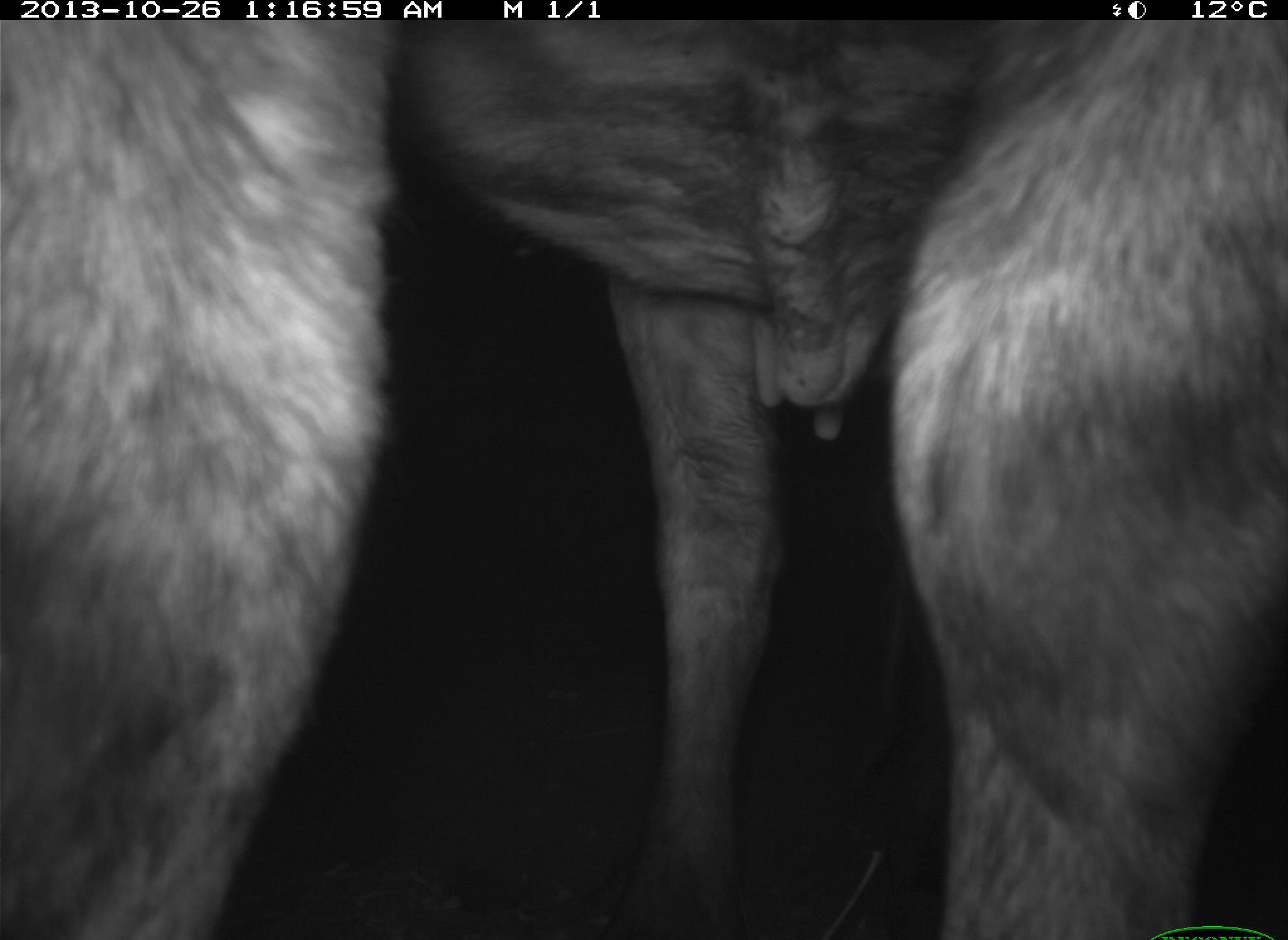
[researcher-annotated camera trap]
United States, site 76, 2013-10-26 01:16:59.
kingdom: Animalia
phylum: Chordata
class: Mammalia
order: Artiodactyla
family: Bovidae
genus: Bos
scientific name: Bos taurus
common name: cow